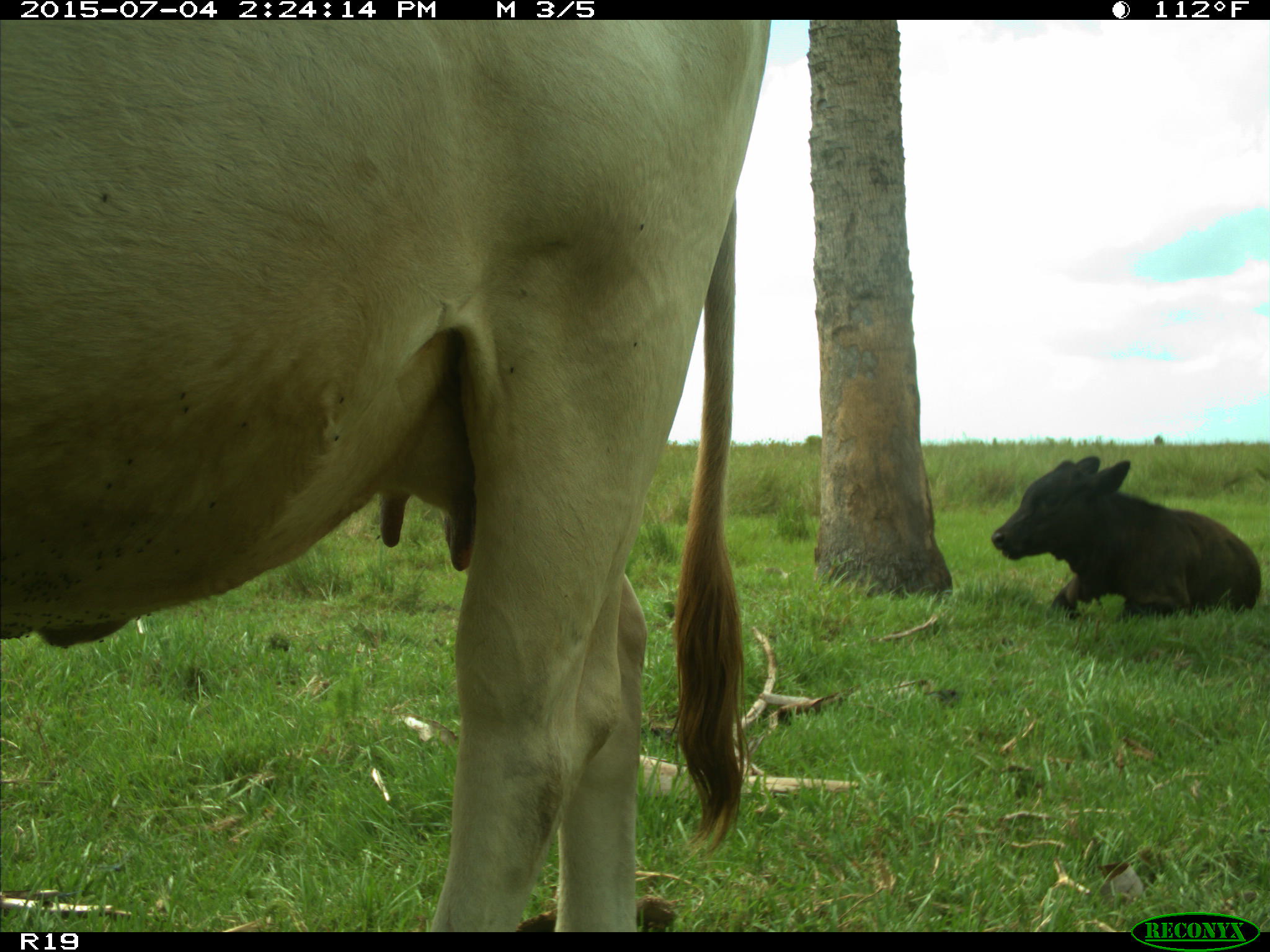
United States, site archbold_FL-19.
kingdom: Animalia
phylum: Chordata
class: Mammalia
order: Artiodactyla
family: Bovidae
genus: Bos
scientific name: Bos taurus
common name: domestic cow